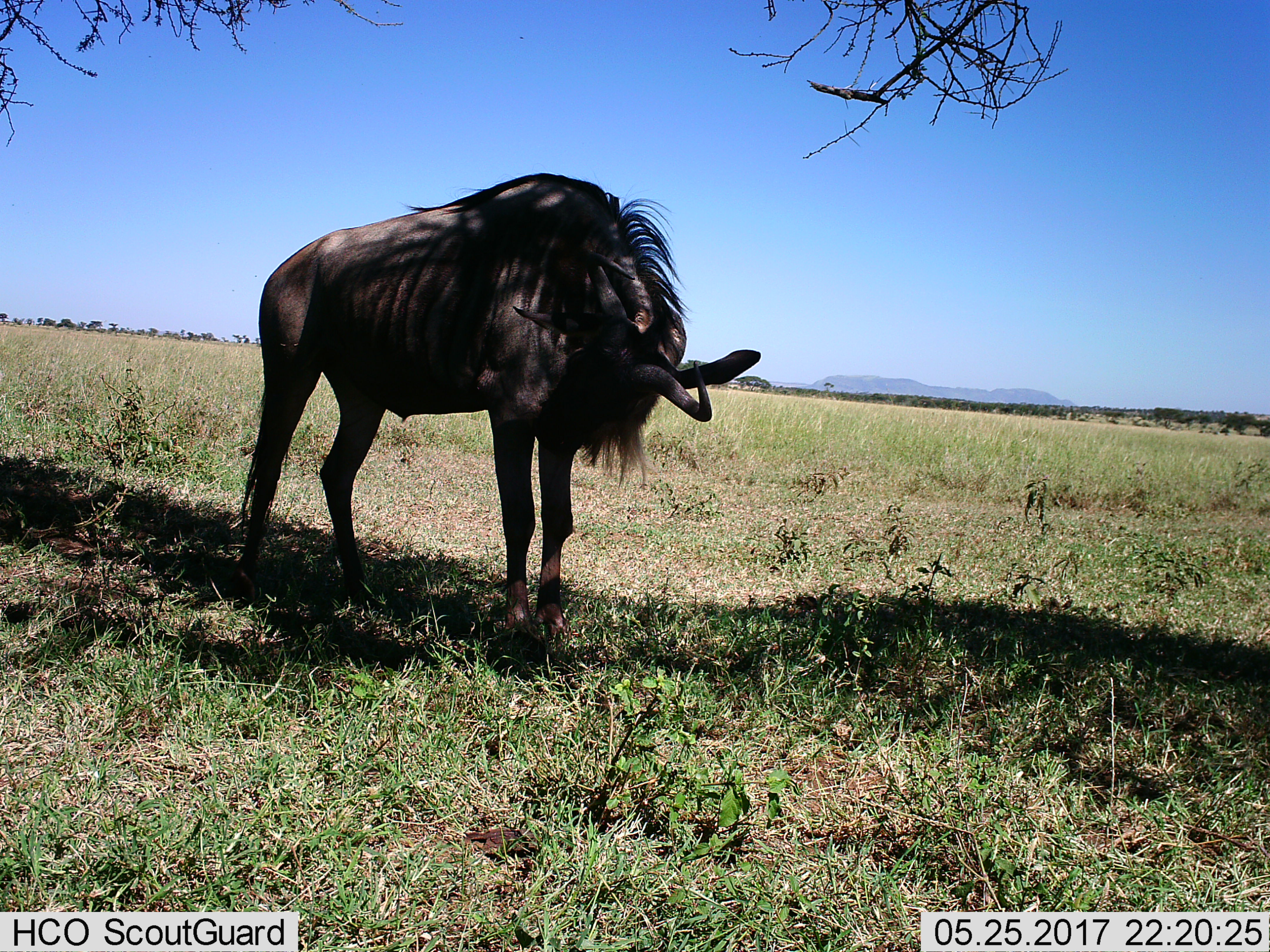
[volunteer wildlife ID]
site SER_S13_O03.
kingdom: Animalia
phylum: Chordata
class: Mammalia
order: Artiodactyla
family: Bovidae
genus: Connochaetes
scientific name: Connochaetes taurinus taurinus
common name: blue wildebeest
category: wildebeestblue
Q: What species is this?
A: Wildebeestblue (blue wildebeest) (Connochaetes taurinus taurinus).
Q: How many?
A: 1.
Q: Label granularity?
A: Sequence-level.